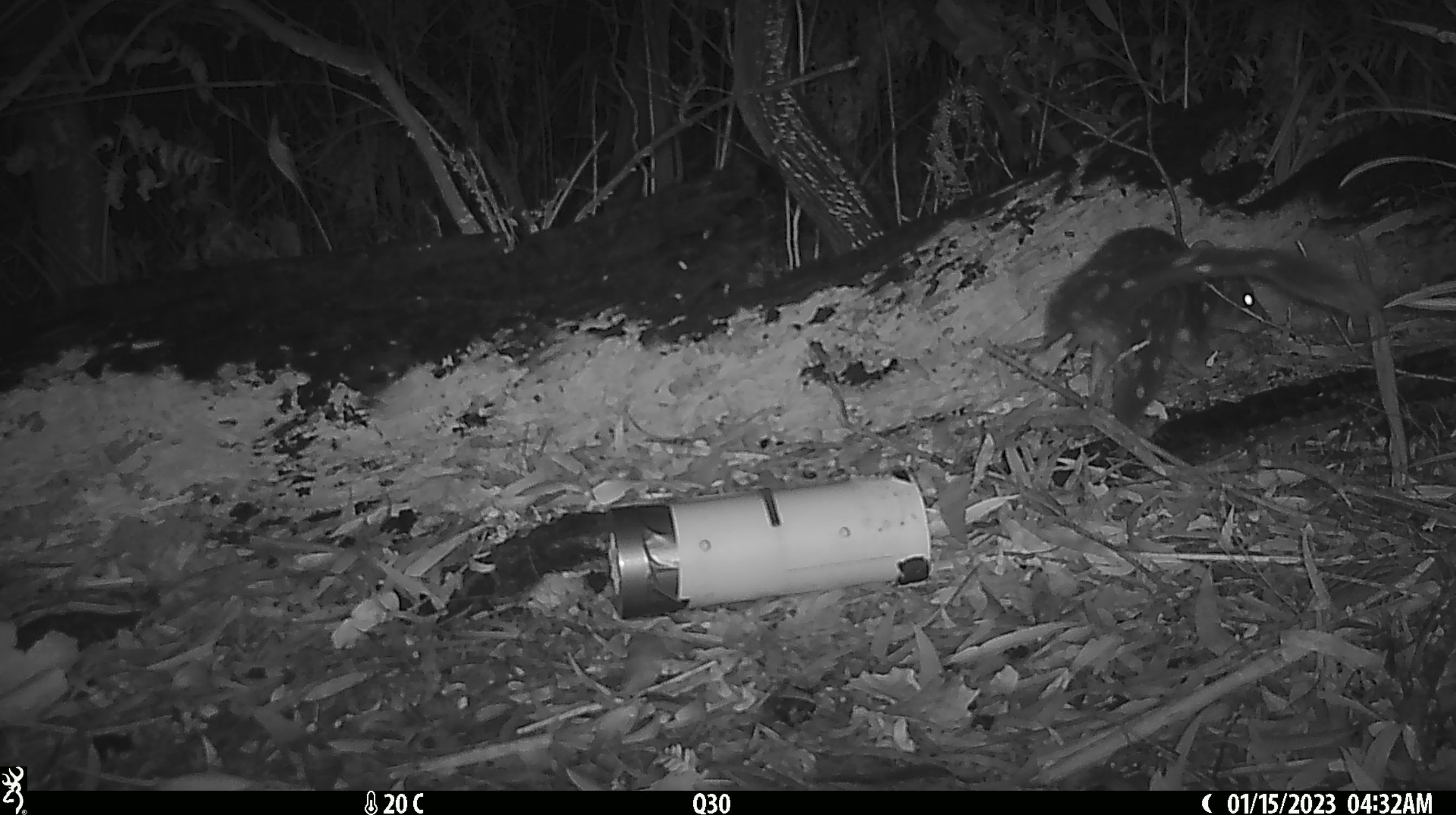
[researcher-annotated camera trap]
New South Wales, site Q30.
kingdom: Animalia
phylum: Chordata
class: Mammalia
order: Dasyuromorphia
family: Dasyuridae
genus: Dasyurus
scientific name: Dasyurus maculatus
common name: spotted-tailed quoll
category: quoll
Quoll (spotted-tailed quoll) (Dasyurus maculatus).